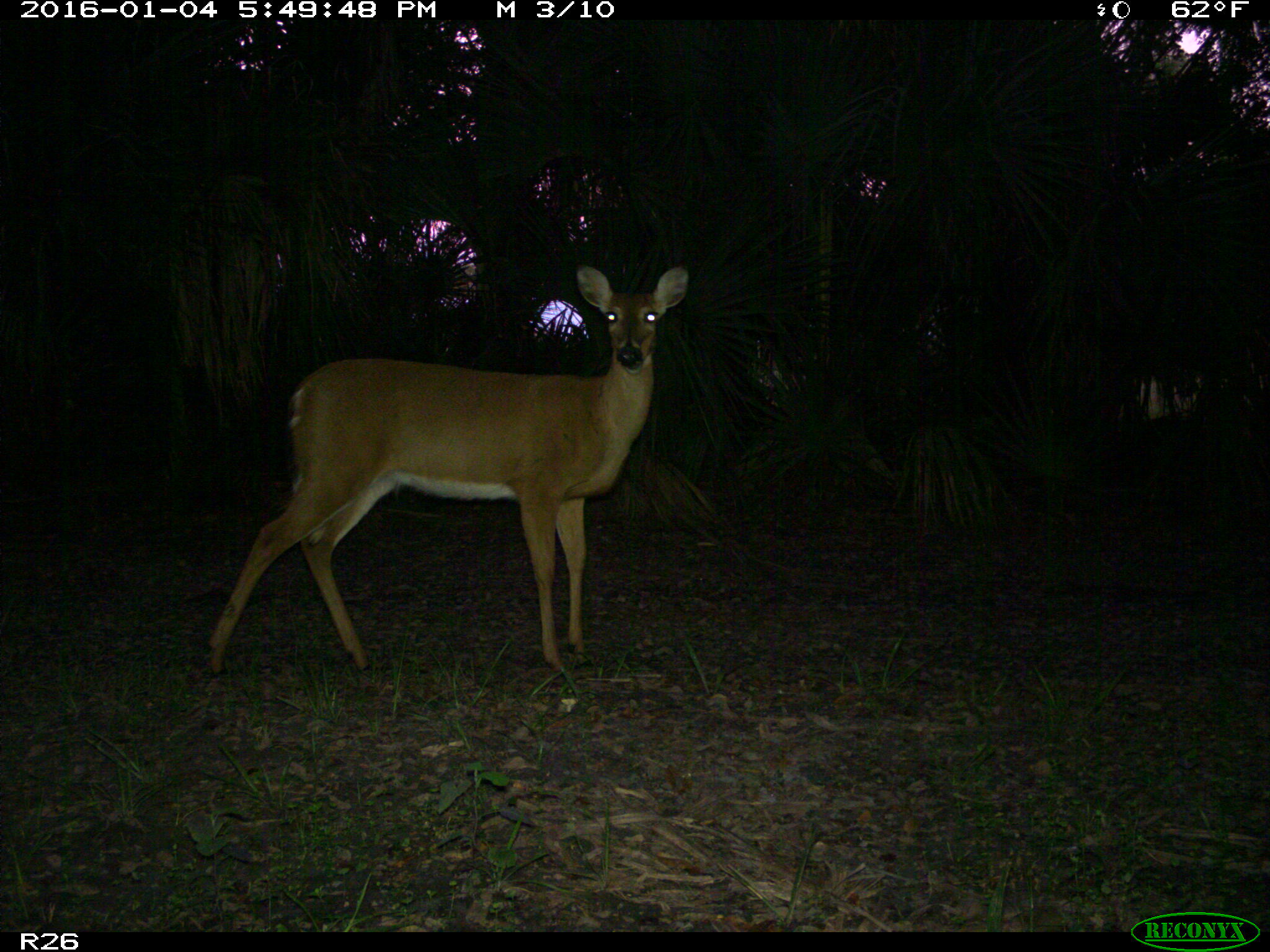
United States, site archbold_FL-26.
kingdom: Animalia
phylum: Chordata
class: Mammalia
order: Artiodactyla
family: Cervidae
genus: Odocoileus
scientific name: Odocoileus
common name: deer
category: unidentified deer